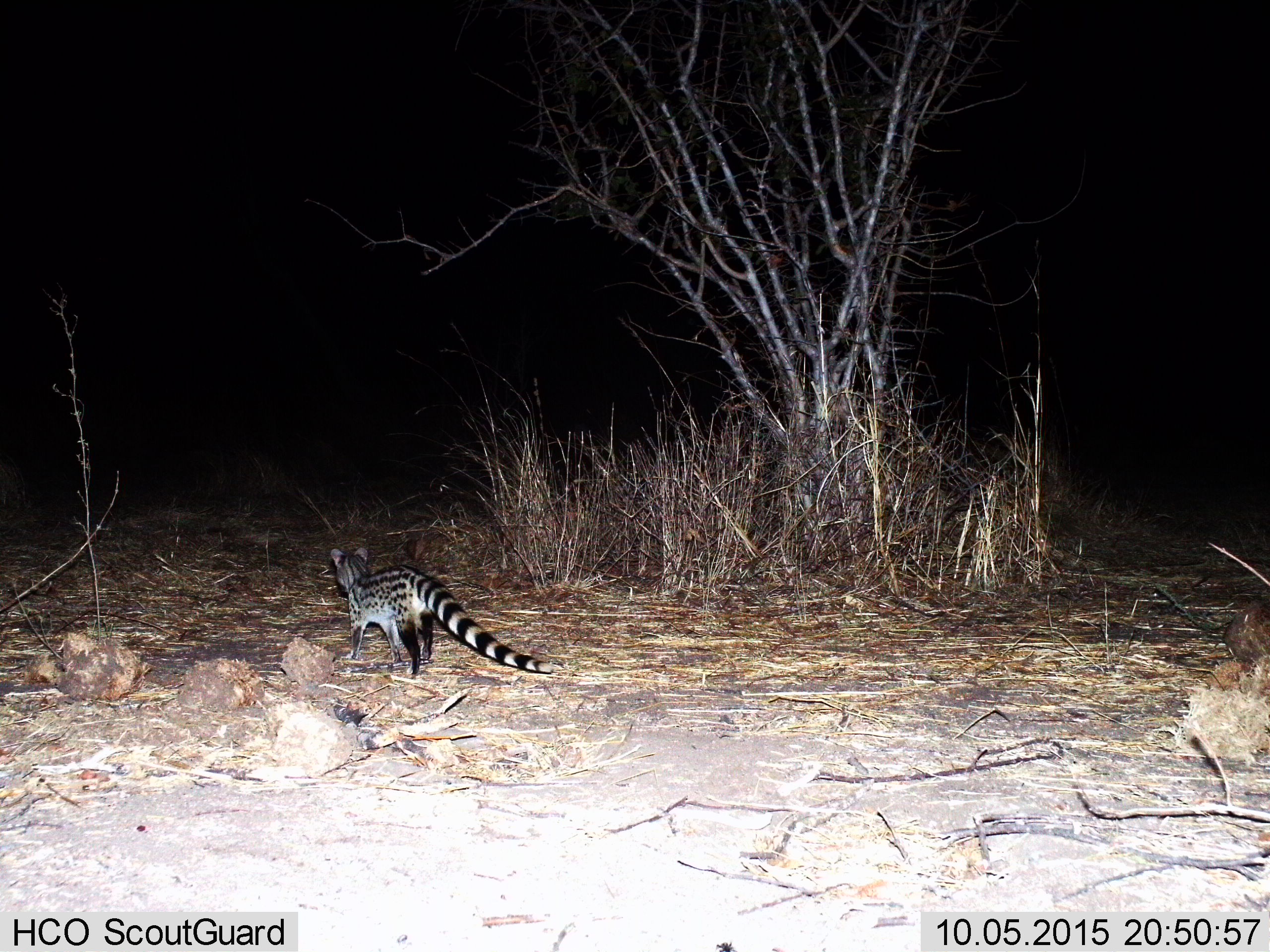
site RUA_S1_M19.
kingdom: Animalia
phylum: Chordata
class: Mammalia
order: Carnivora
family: Viverridae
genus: Genetta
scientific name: Genetta genetta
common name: small-spotted genet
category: genetcommonsmallspotted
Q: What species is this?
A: Genetcommonsmallspotted (small-spotted genet) (Genetta genetta).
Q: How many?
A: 1.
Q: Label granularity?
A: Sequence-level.